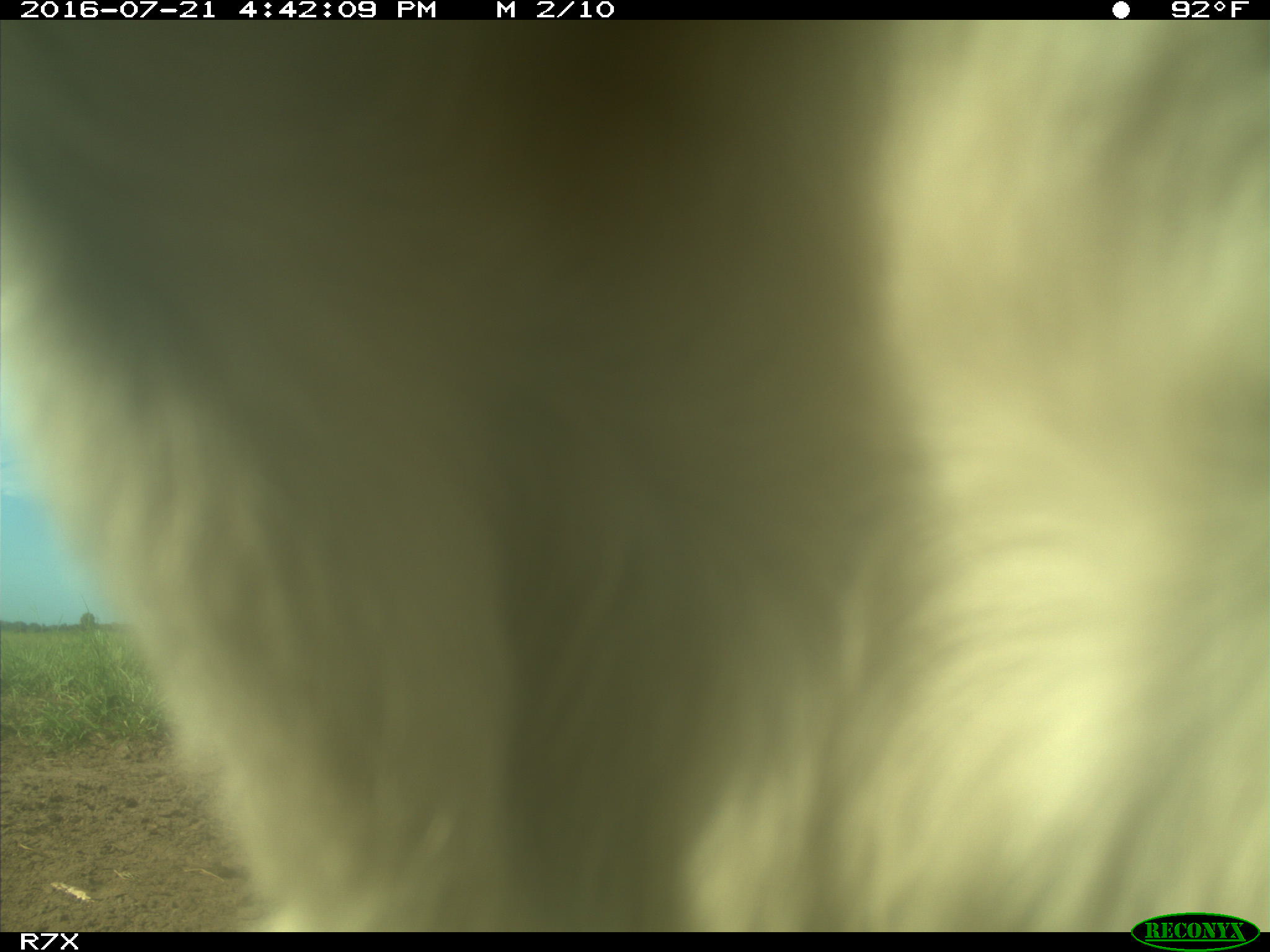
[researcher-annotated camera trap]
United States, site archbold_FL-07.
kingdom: Animalia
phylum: Chordata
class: Mammalia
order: Artiodactyla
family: Bovidae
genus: Bos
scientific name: Bos taurus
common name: domestic cow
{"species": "Bos taurus (domestic cow)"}